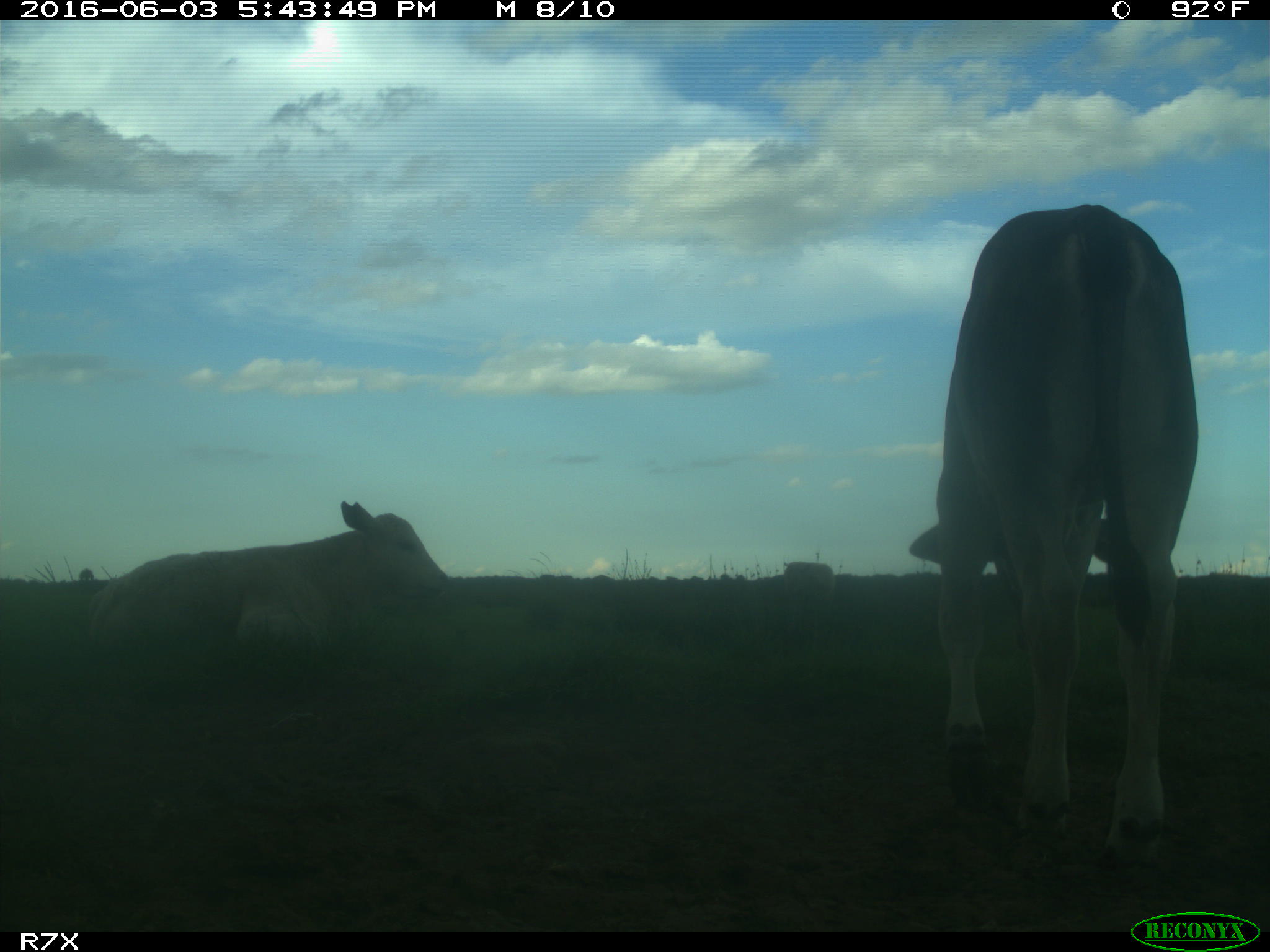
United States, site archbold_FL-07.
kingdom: Animalia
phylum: Chordata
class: Mammalia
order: Artiodactyla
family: Bovidae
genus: Bos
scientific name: Bos taurus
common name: domestic cow